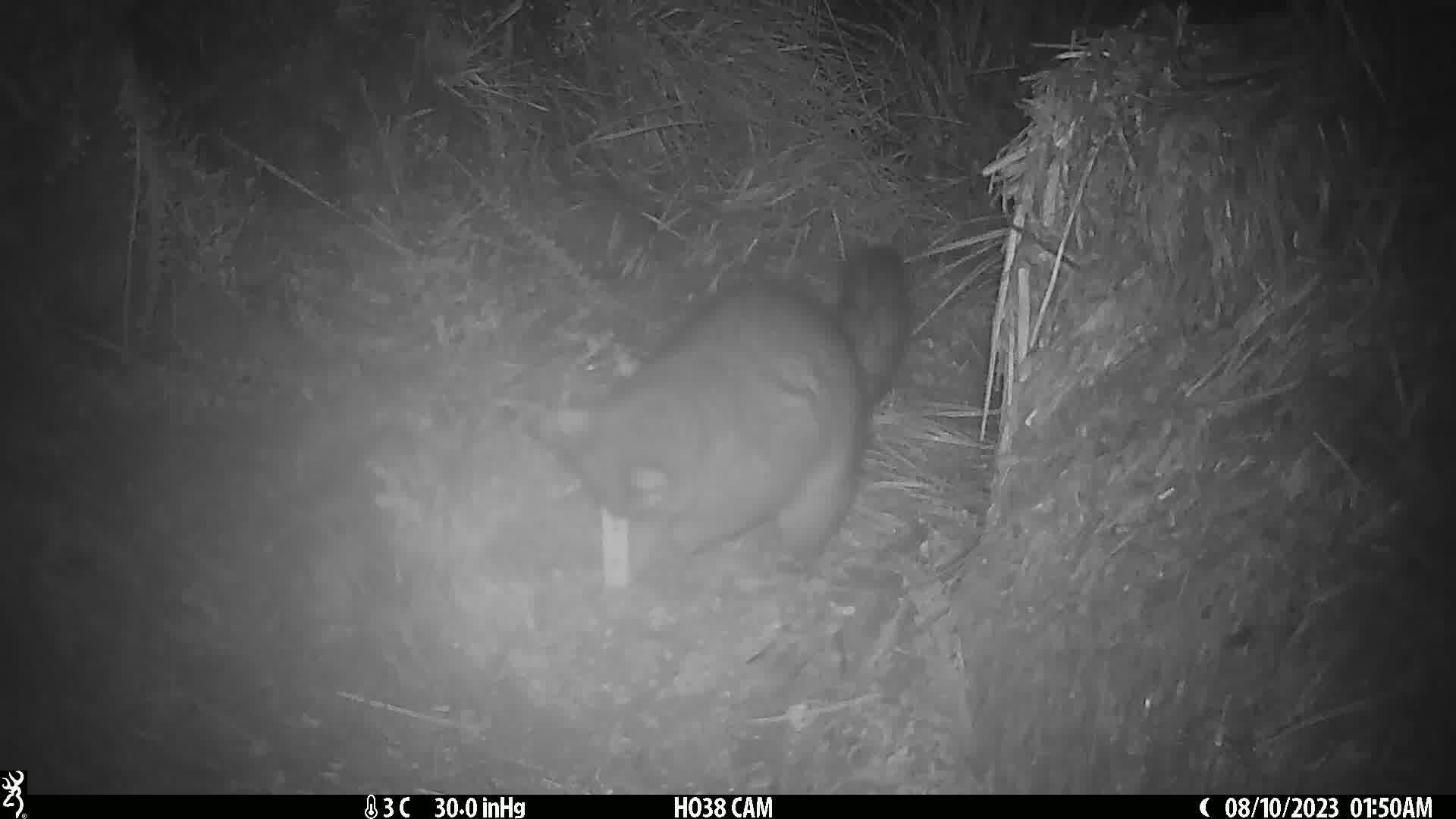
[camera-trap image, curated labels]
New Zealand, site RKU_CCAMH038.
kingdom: Animalia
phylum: Chordata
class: Mammalia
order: Diprotodontia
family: Phalangeridae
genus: Trichosurus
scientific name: Trichosurus vulpecula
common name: common brushtail possum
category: possum